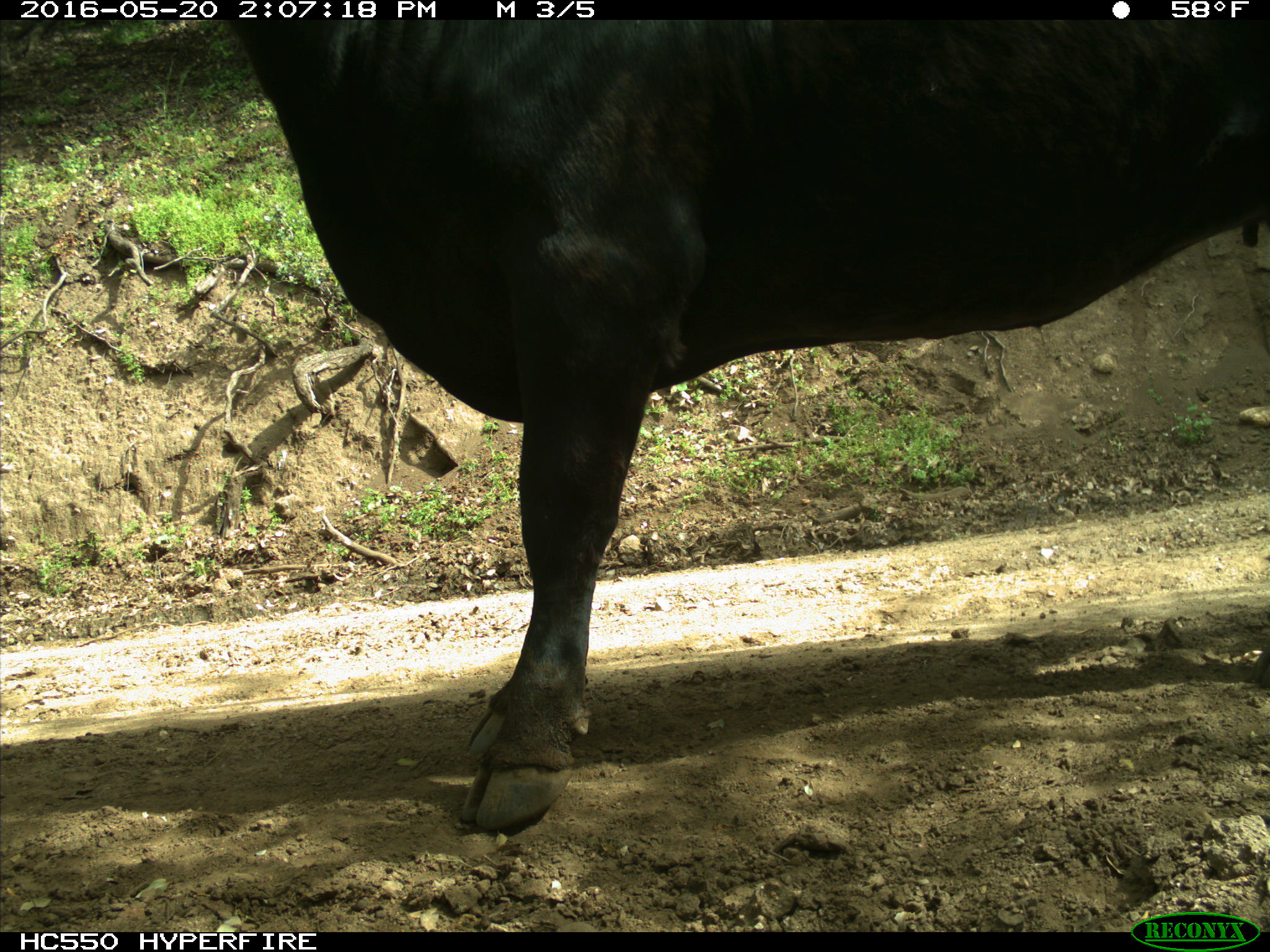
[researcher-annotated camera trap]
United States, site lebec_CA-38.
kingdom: Animalia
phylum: Chordata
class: Mammalia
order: Artiodactyla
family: Bovidae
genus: Bos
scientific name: Bos taurus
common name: domestic cow